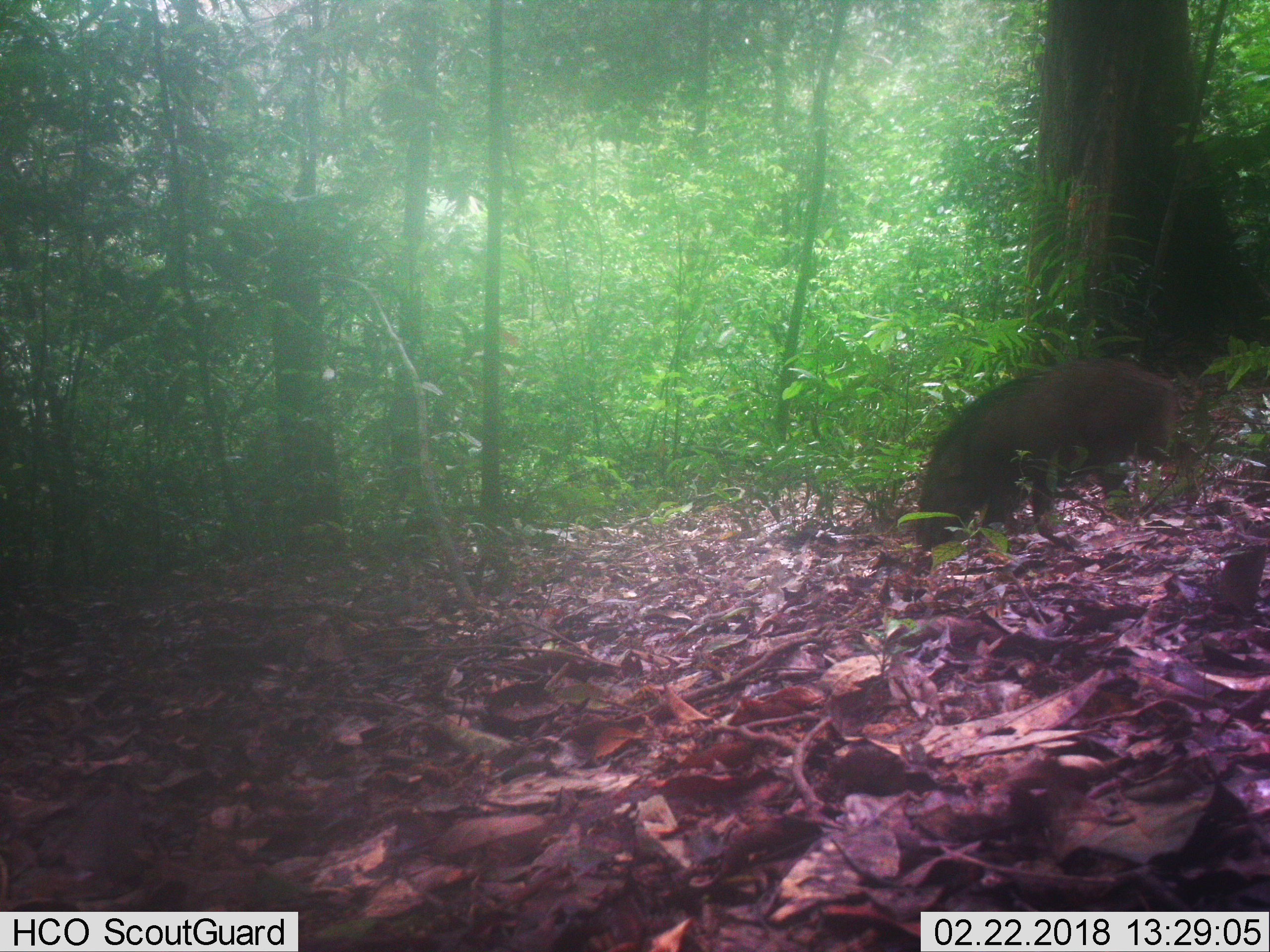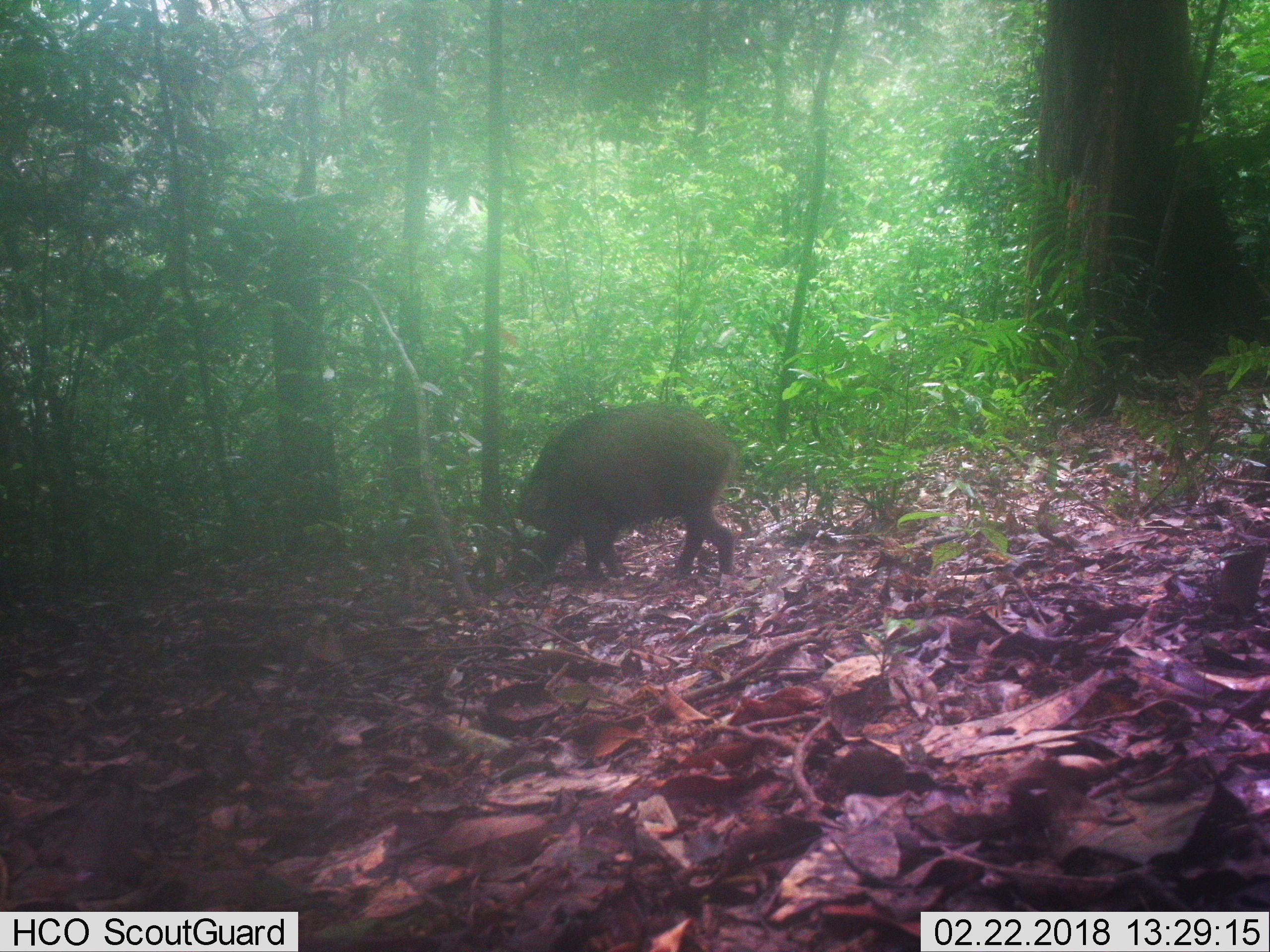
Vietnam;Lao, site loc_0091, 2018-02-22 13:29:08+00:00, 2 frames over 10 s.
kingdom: Animalia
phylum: Chordata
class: Mammalia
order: Artiodactyla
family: Suidae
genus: Sus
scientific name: Sus scrofa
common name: eurasian wild pig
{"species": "eurasian wild pig (Sus scrofa)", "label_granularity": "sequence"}